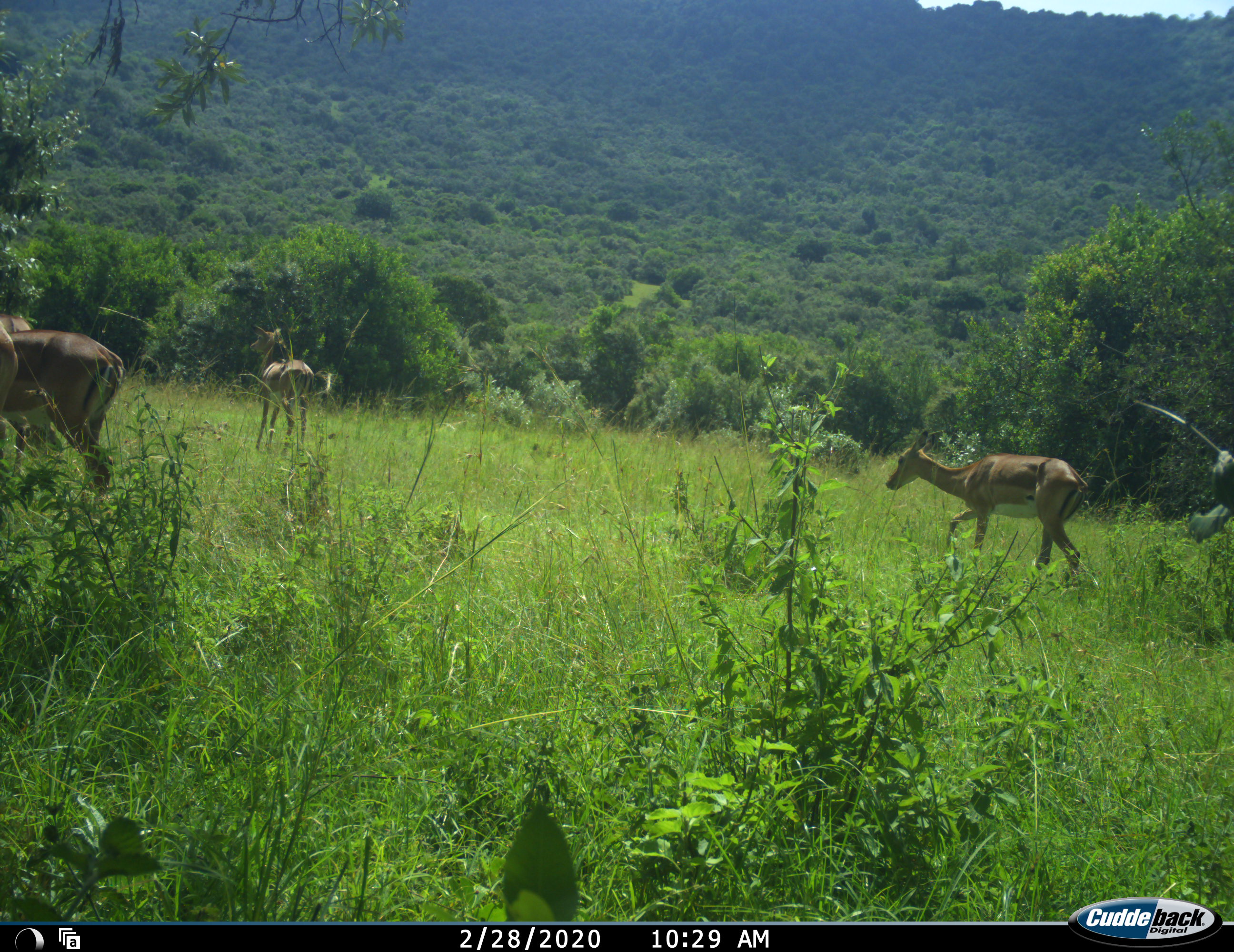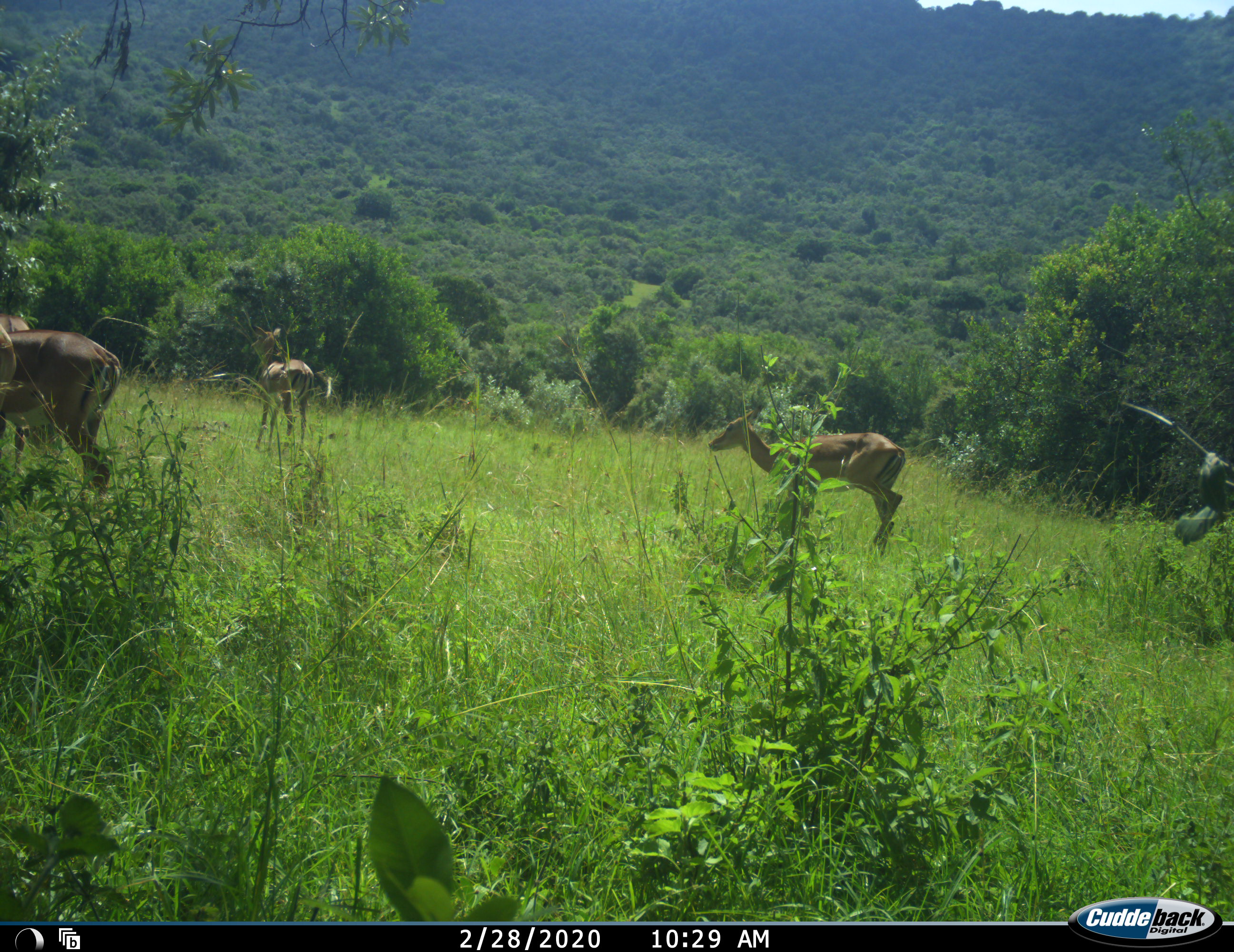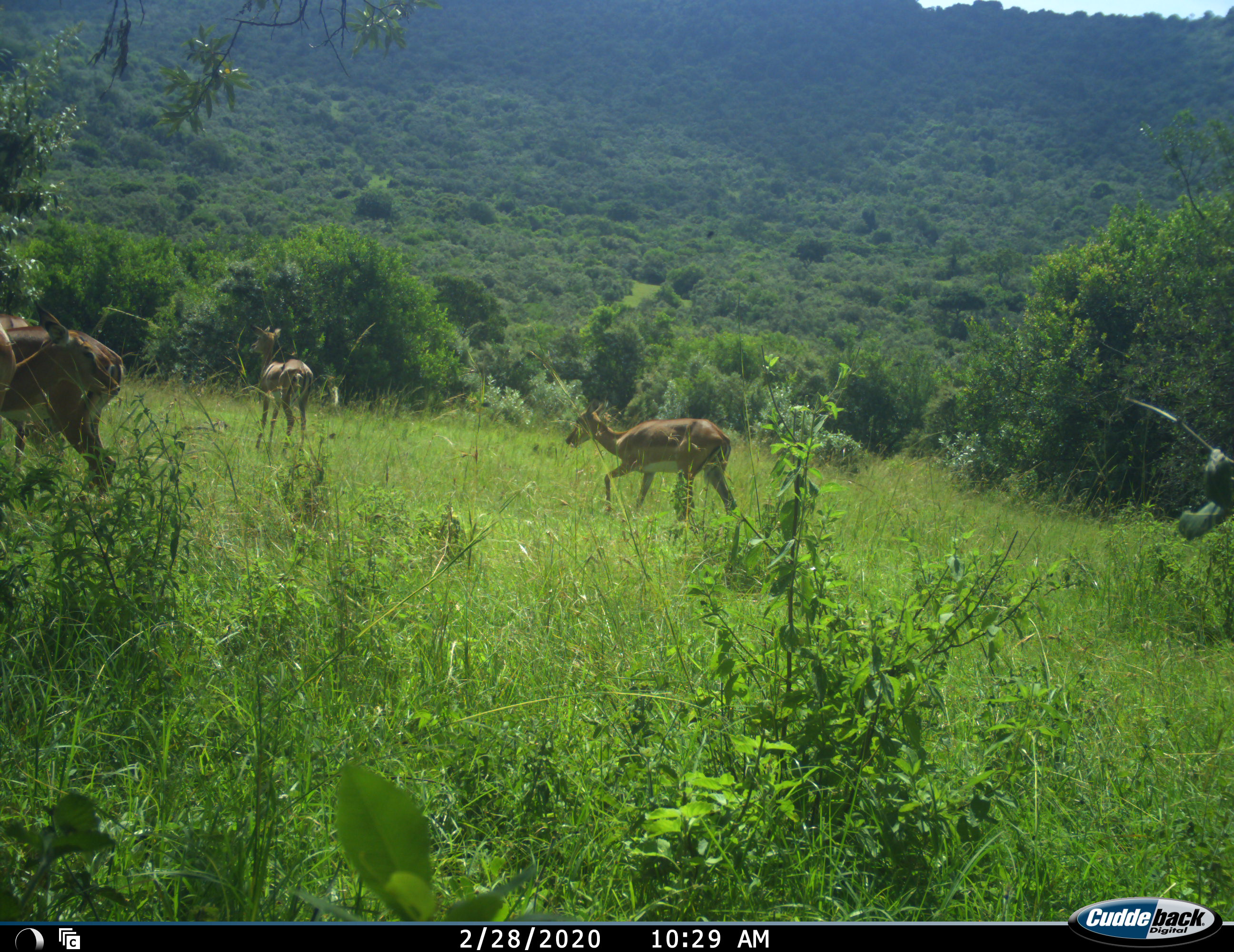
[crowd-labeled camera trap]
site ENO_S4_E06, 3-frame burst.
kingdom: Animalia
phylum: Chordata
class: Mammalia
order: Artiodactyla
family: Bovidae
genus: Aepyceros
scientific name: Aepyceros melampus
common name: impala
Impala (Aepyceros melampus), count 4. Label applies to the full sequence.